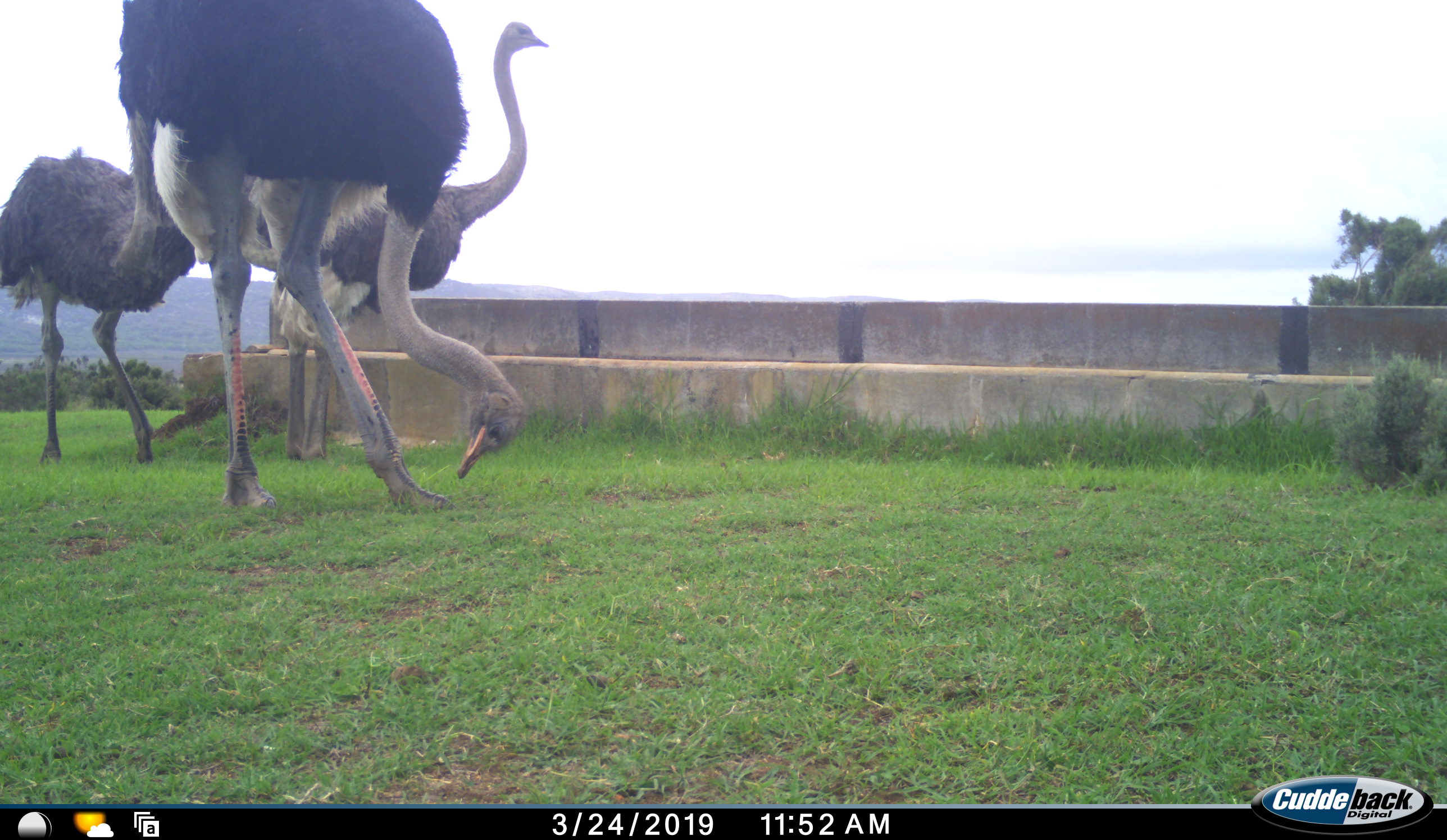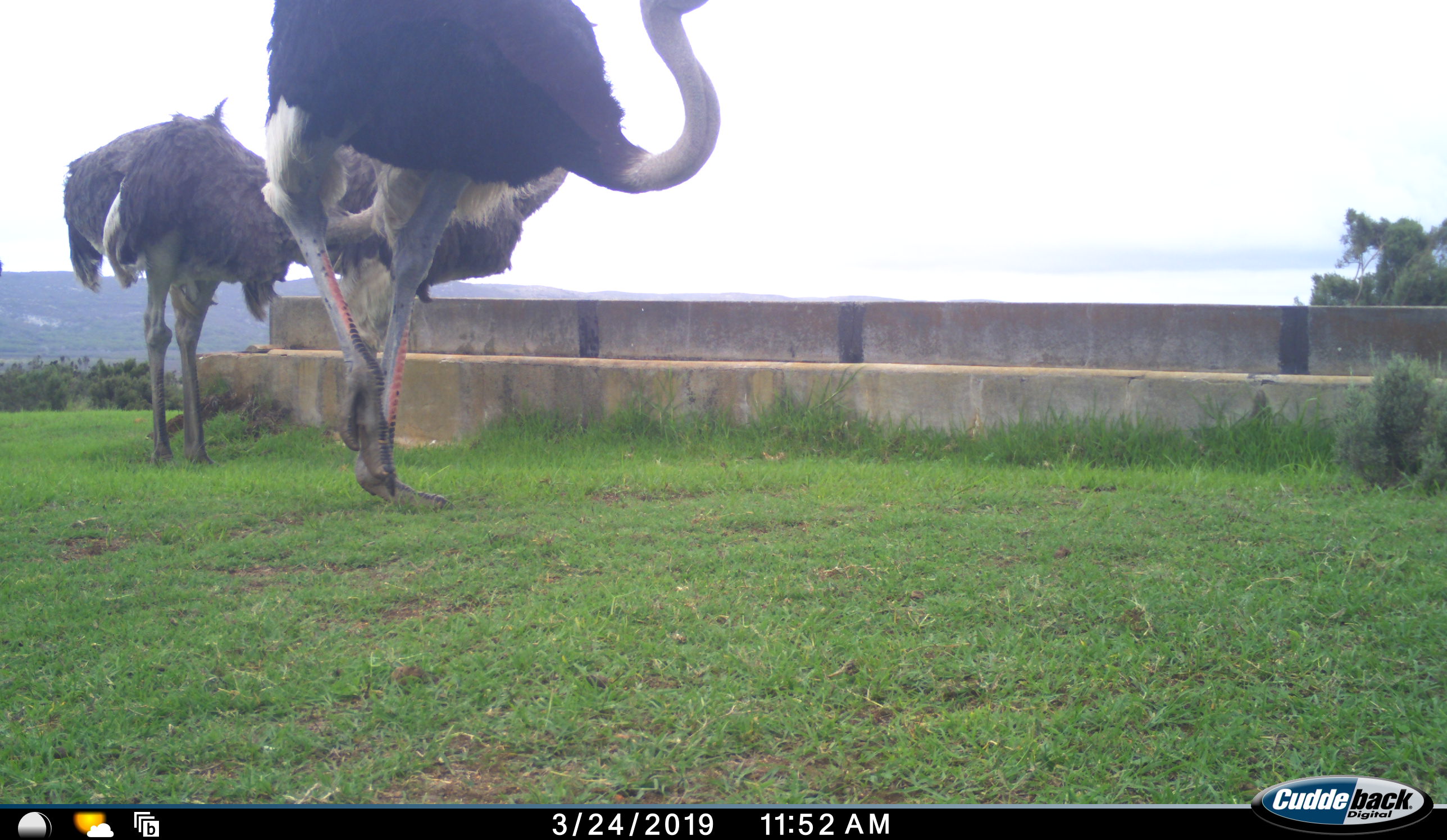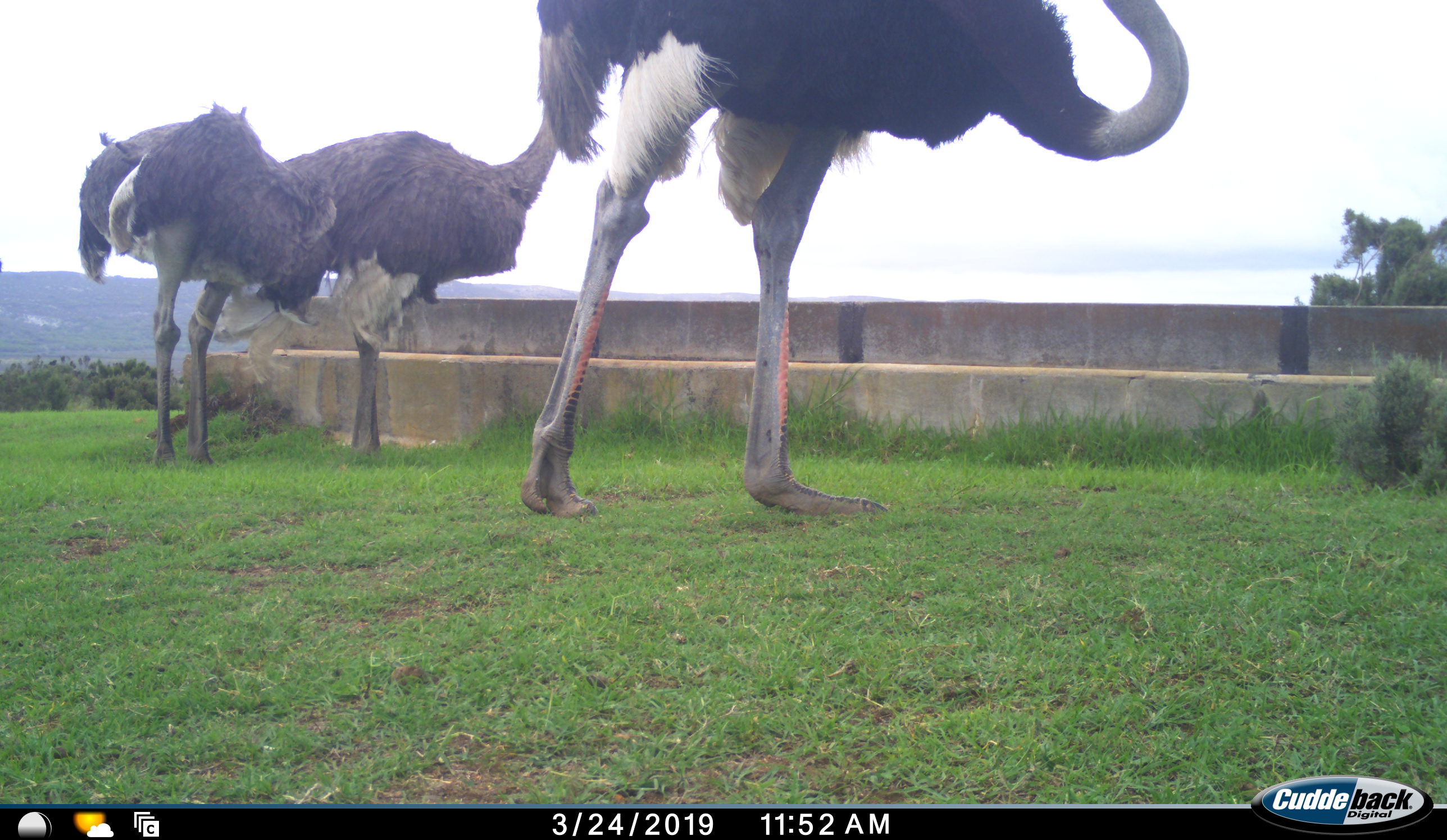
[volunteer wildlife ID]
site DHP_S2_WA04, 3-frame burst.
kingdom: Animalia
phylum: Chordata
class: Aves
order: Struthioniformes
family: Struthionidae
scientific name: Struthionidae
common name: ostrich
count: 3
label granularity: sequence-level